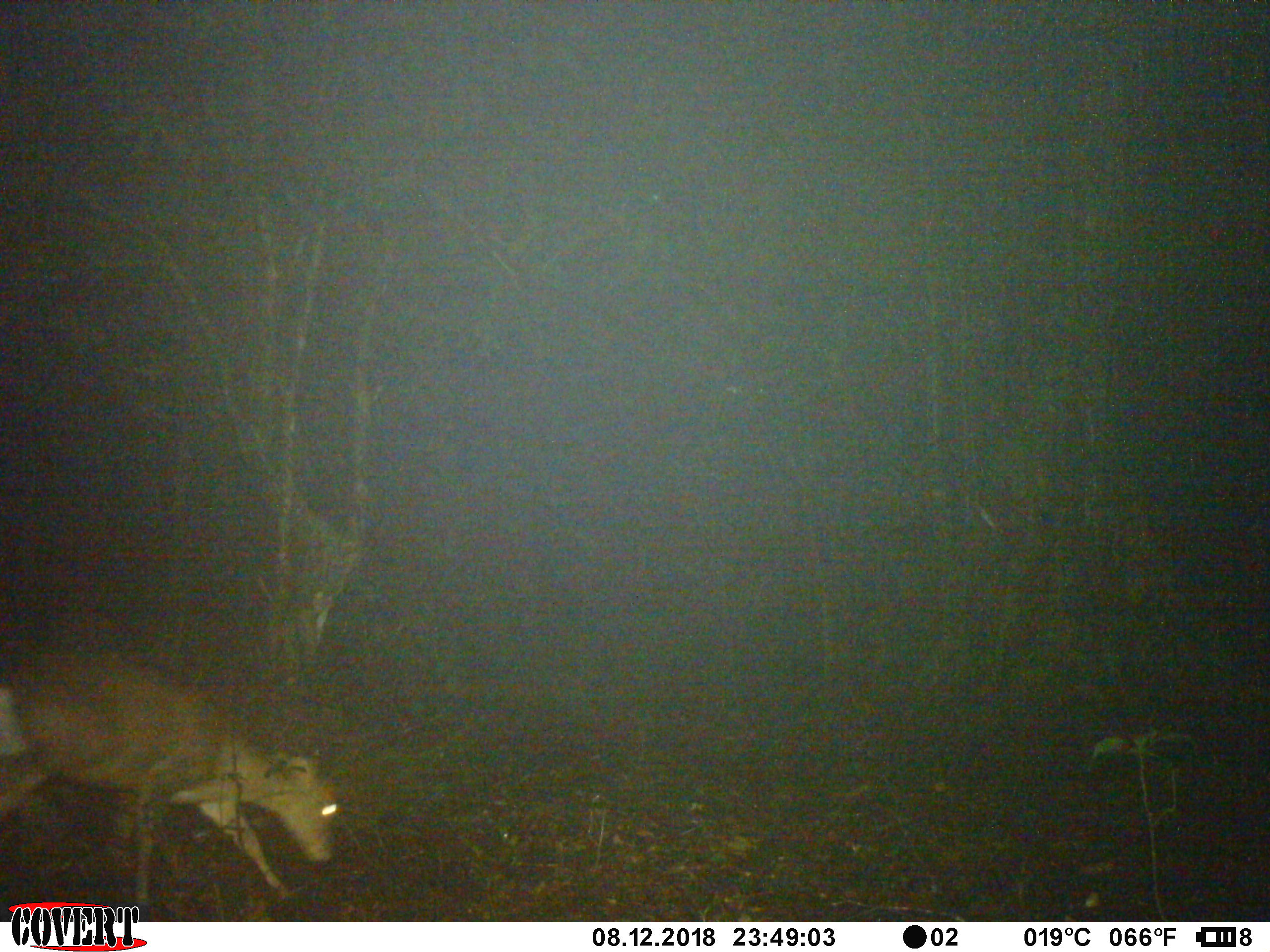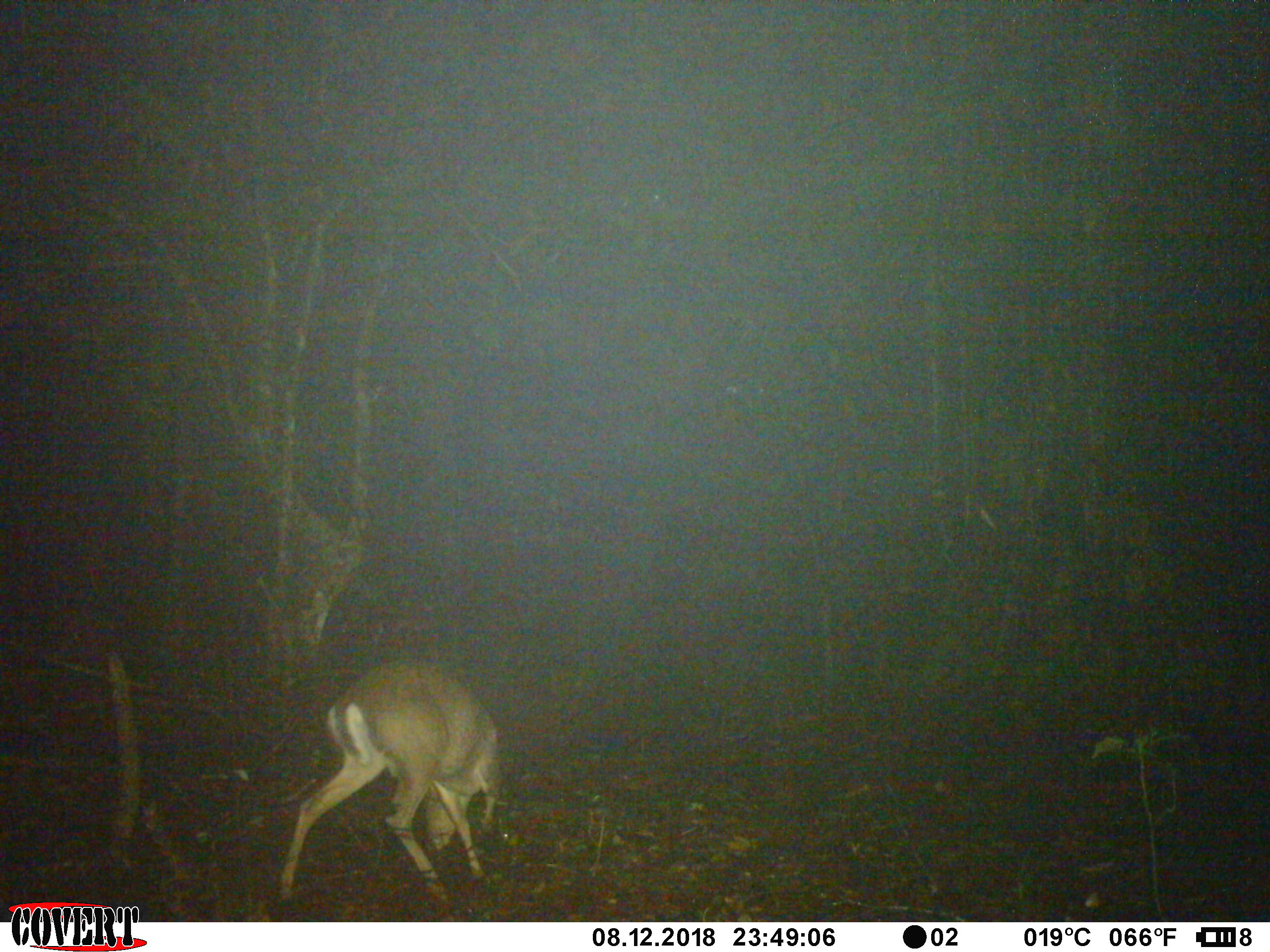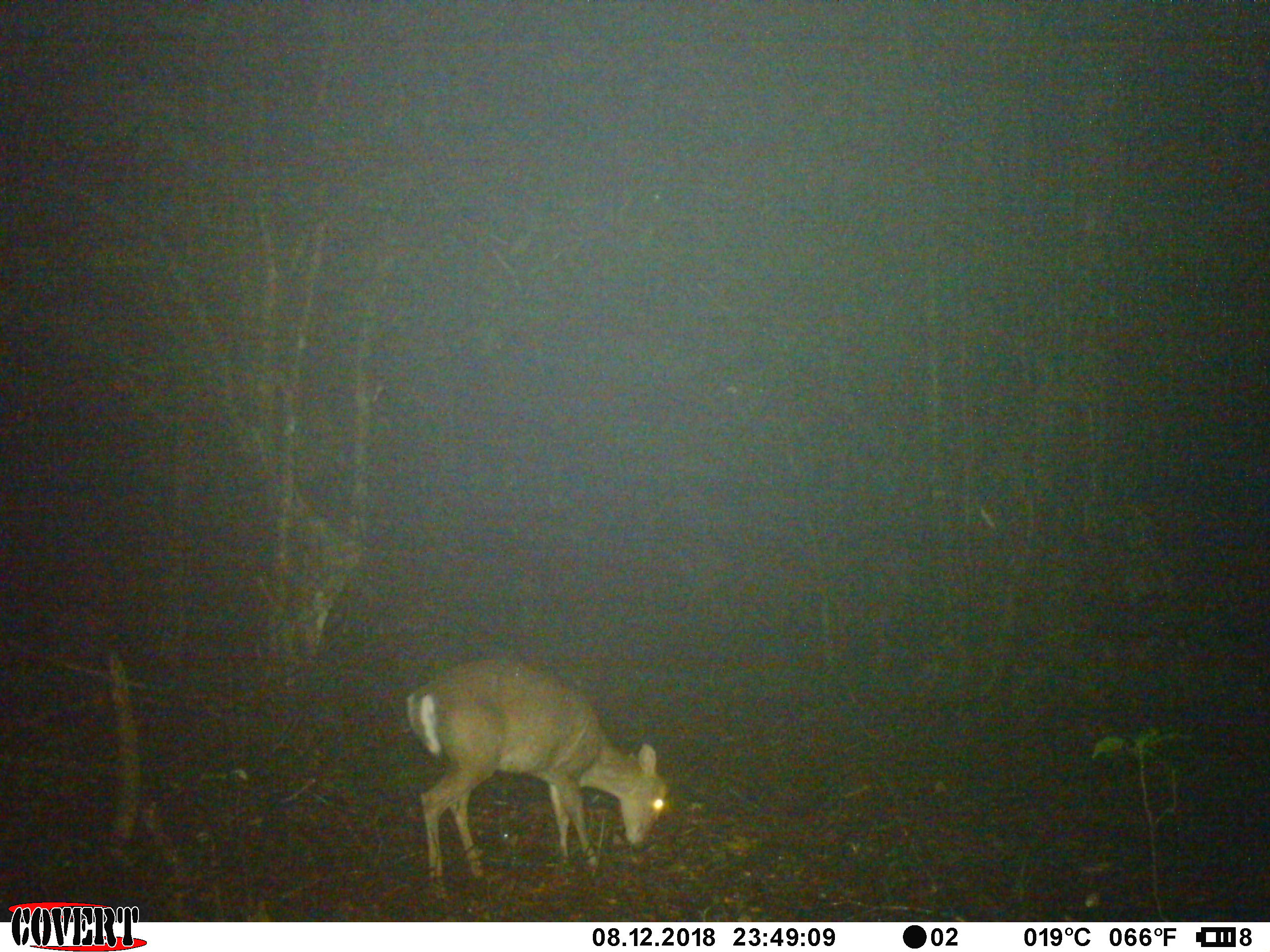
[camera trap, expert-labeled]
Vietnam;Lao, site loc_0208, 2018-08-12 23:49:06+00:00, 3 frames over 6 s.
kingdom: Animalia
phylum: Chordata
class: Mammalia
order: Artiodactyla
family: Cervidae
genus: Muntiacus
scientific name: Muntiacus rooseveltorum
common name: roosevelt's muntjac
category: roosevelts muntjac group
Roosevelts muntjac group (roosevelt's muntjac) (Muntiacus rooseveltorum). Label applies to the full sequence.